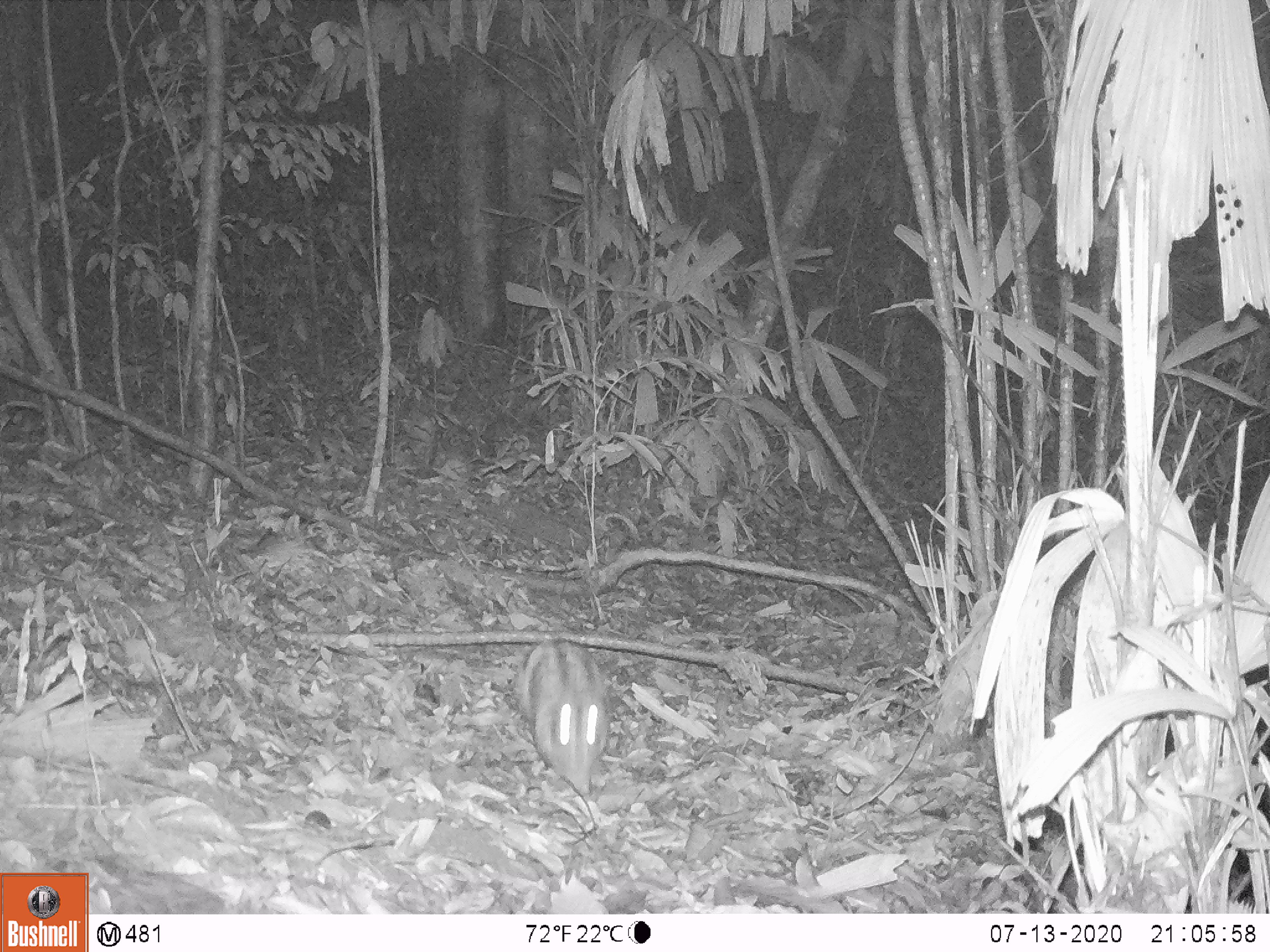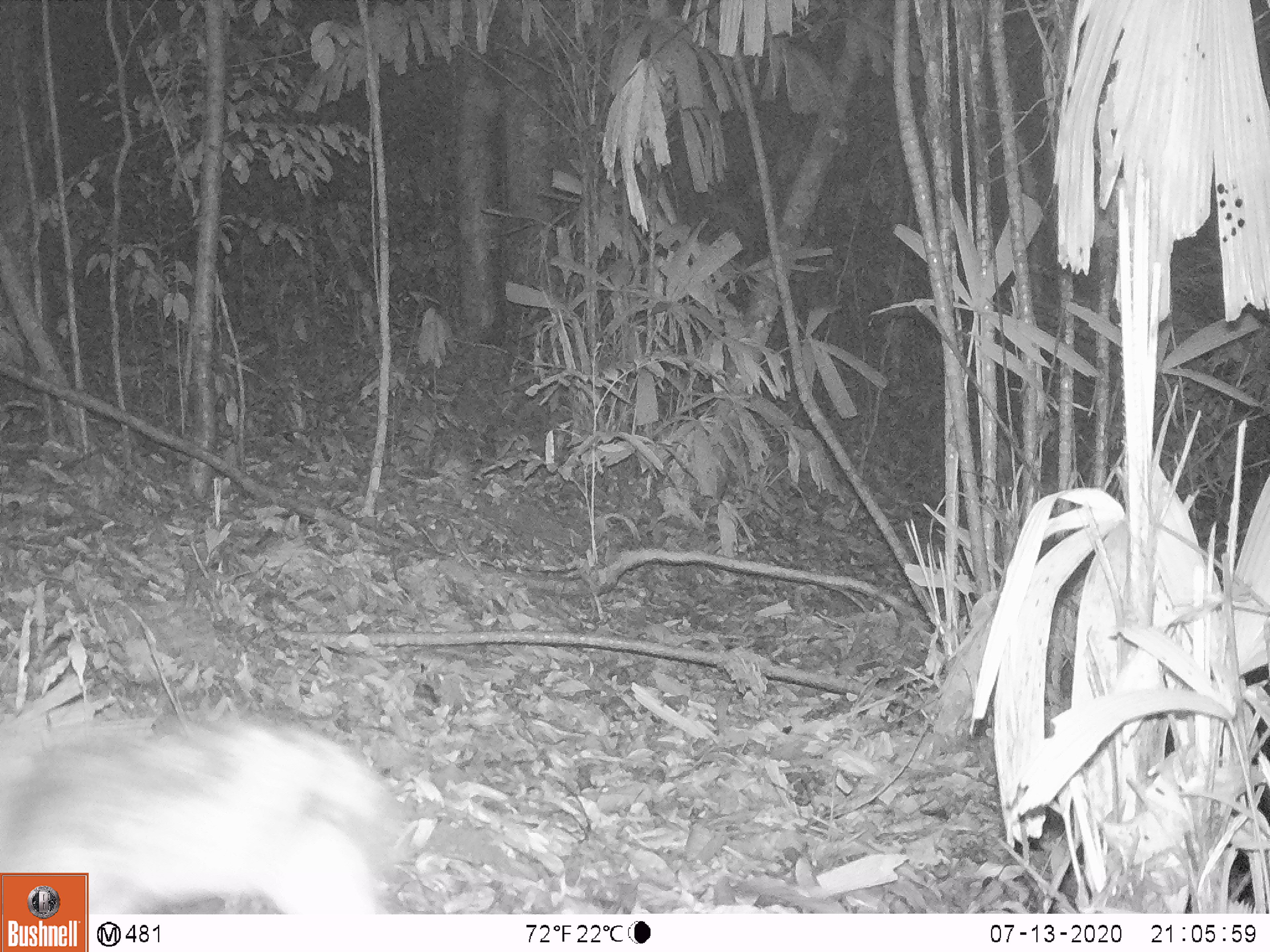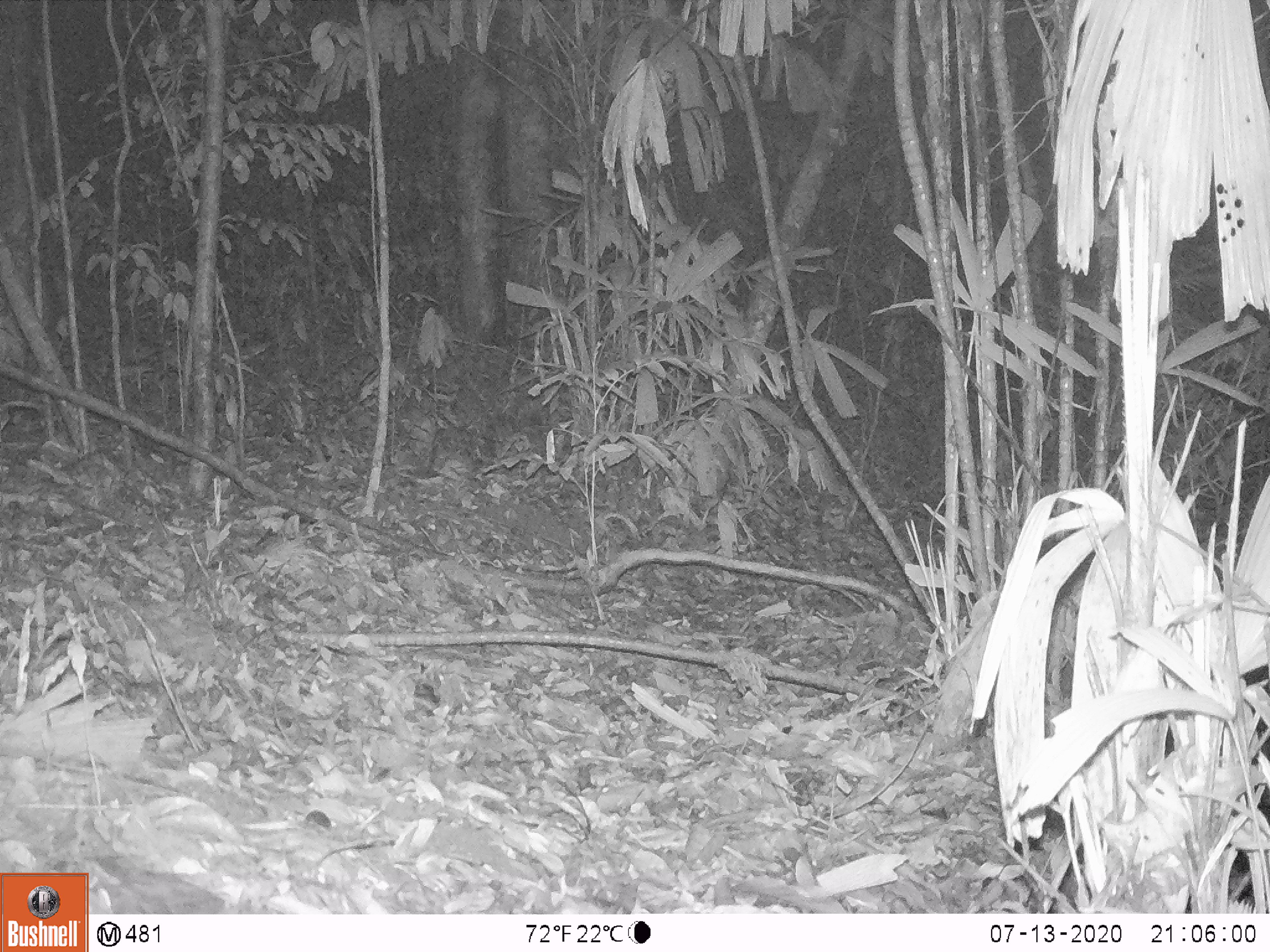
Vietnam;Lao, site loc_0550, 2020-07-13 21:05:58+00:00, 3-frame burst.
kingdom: Animalia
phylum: Chordata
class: Mammalia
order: Lagomorpha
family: Leporidae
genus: Nesolagus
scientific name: Nesolagus timminsi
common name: annamite striped rabbit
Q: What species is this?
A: Annamite striped rabbit (Nesolagus timminsi).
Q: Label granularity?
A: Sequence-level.